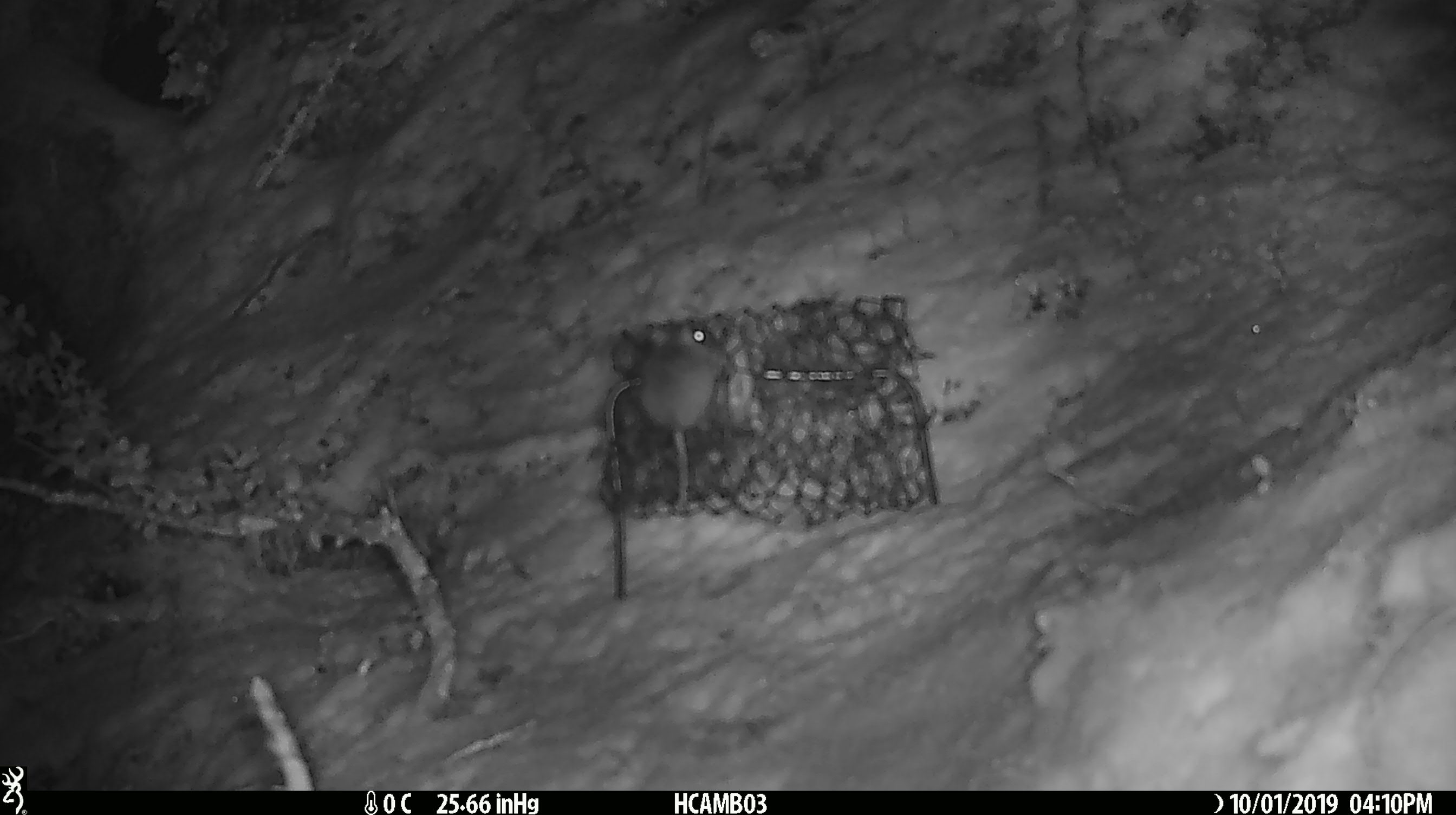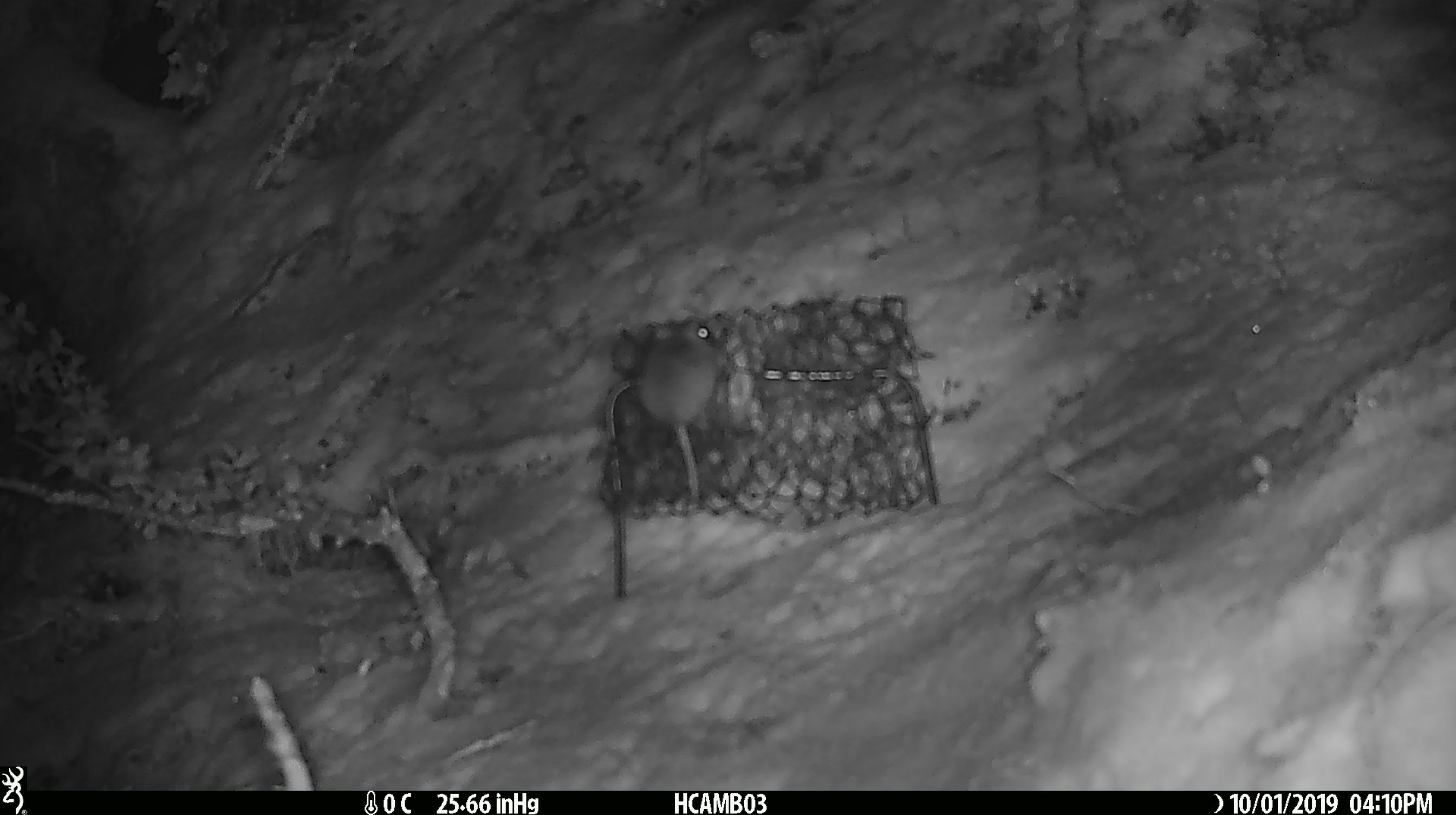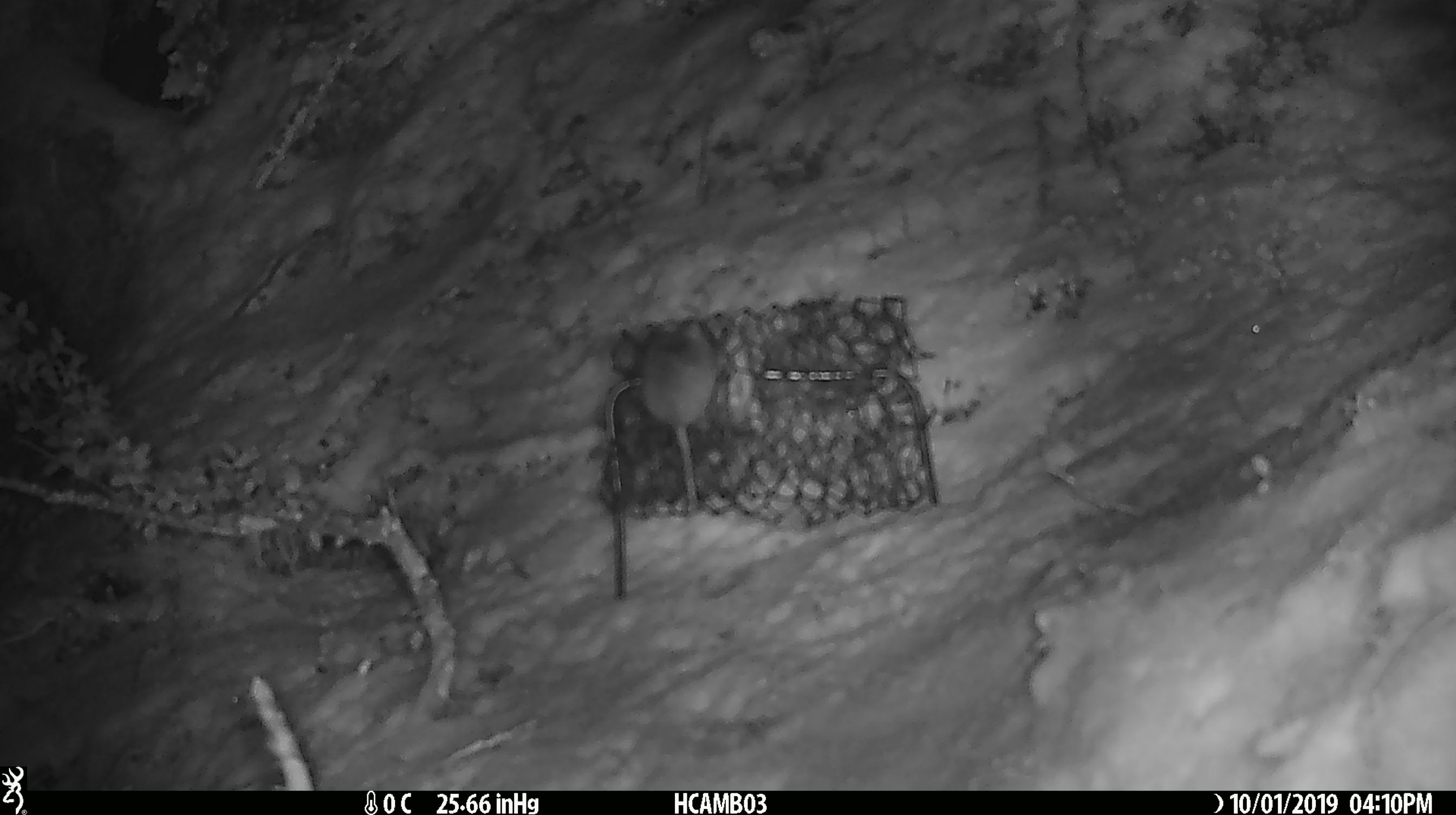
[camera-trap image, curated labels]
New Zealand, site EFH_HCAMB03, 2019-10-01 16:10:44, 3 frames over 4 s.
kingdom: Animalia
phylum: Chordata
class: Mammalia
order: Rodentia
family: Muridae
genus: Mus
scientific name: Mus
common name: mouse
Mouse (Mus).